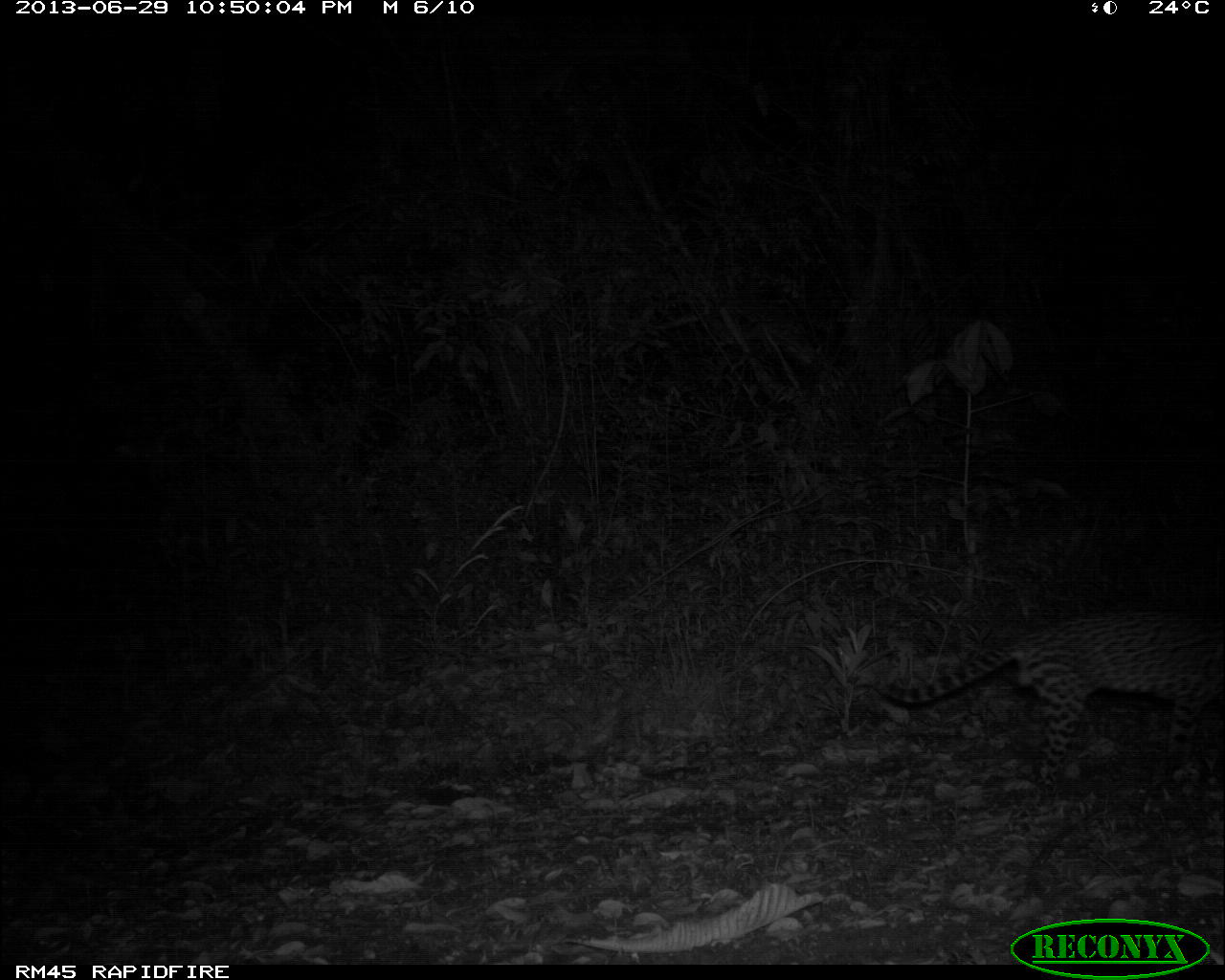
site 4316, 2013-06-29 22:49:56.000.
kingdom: Animalia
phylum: Chordata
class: Mammalia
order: Carnivora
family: Felidae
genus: Leopardus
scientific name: Leopardus pardalis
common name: ocelot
Leopardus pardalis (ocelot), count 1, sex male.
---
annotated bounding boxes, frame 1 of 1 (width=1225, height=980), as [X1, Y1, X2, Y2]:
leopardus pardalis: [875, 612, 1225, 791]